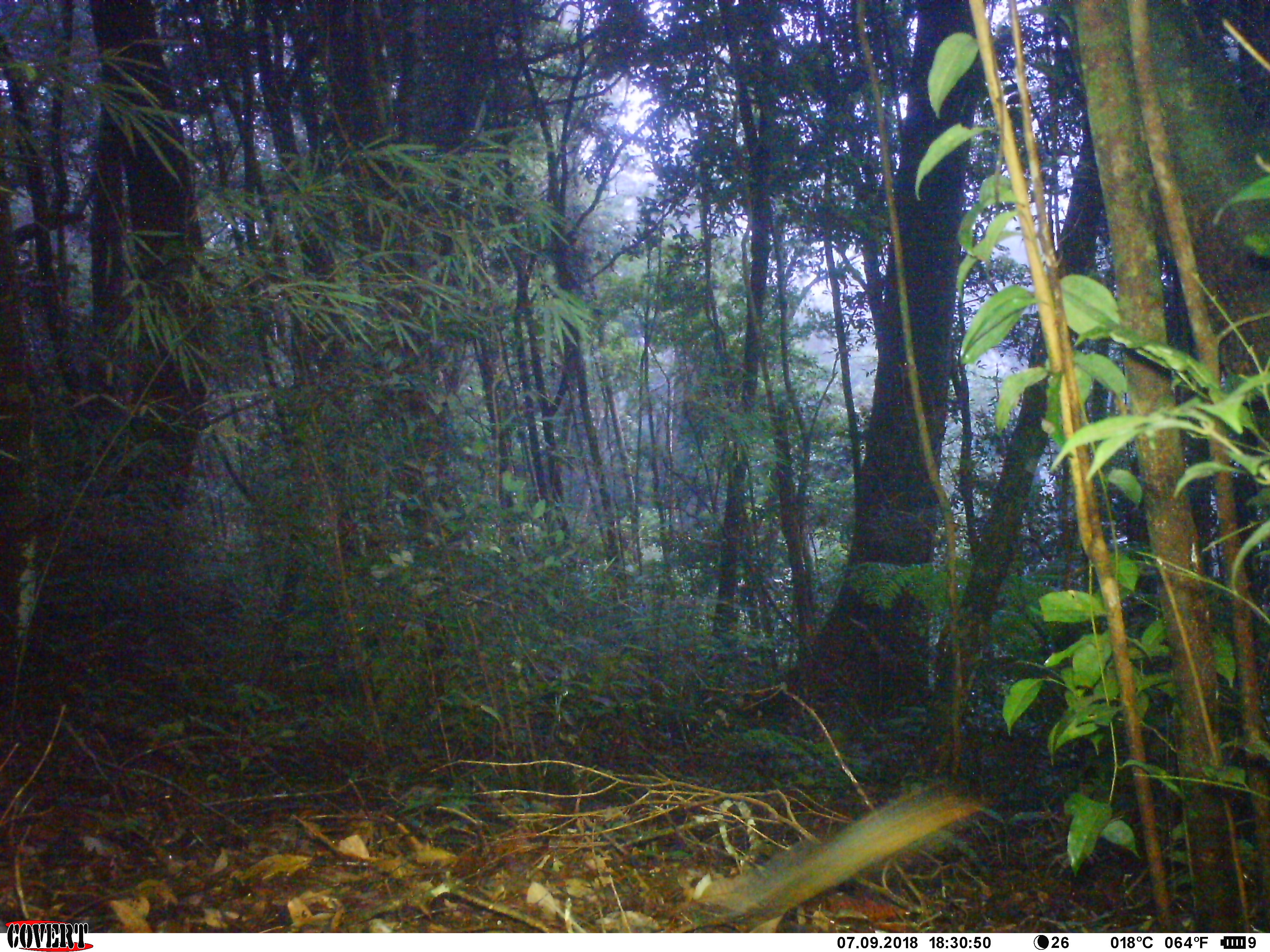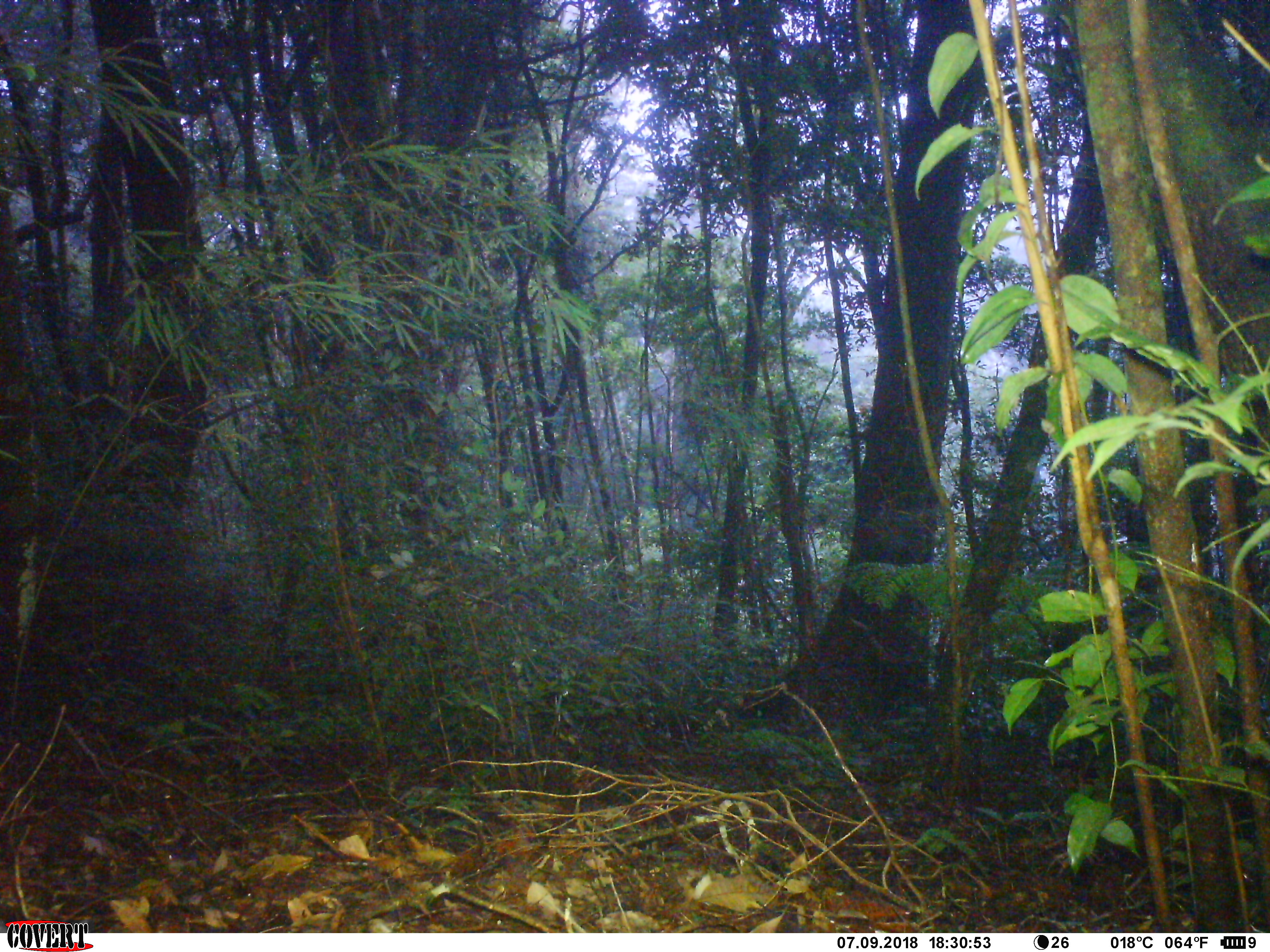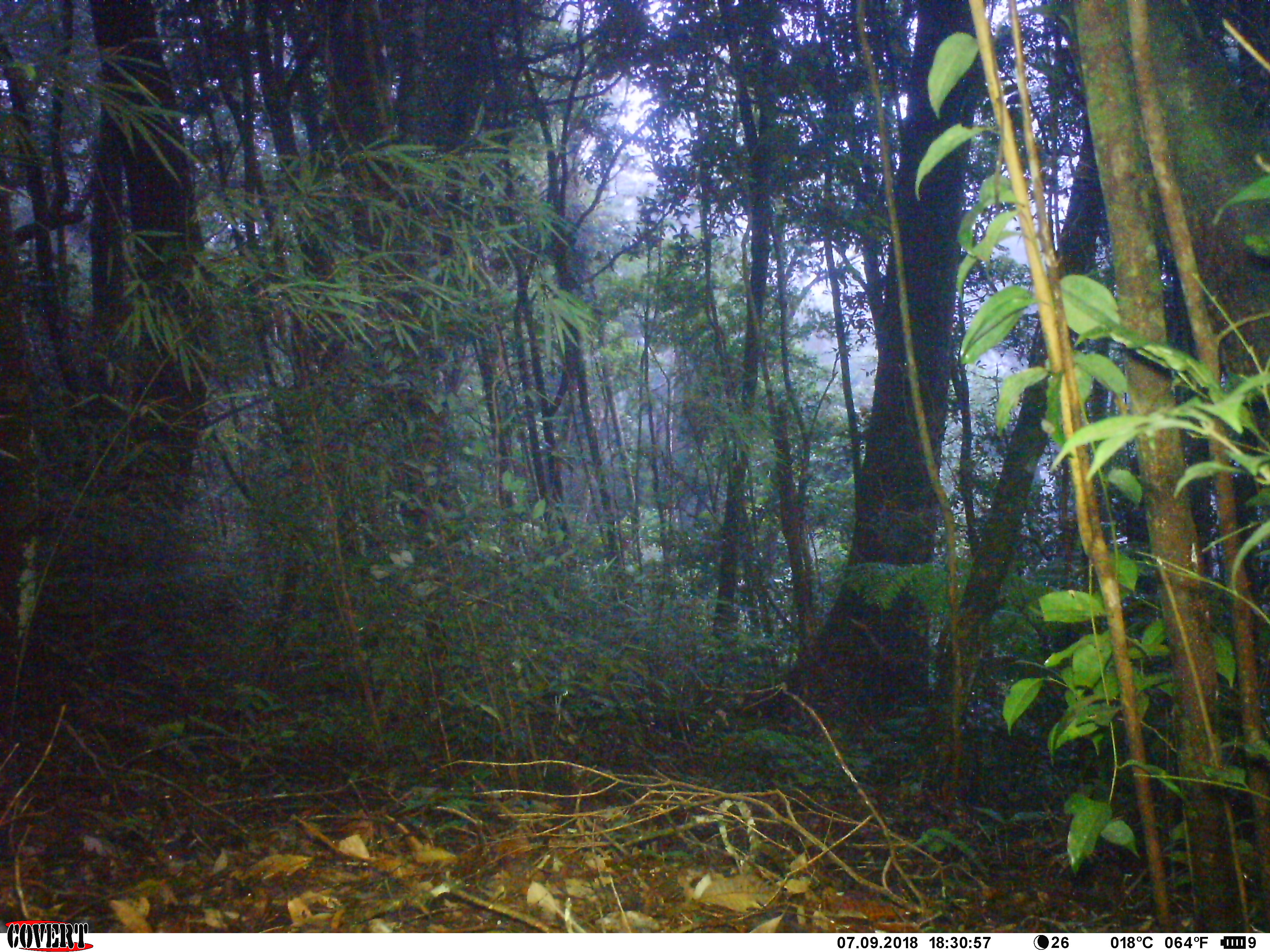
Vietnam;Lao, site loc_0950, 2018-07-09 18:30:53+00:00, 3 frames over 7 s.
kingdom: Animalia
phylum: Chordata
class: Mammalia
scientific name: Mammalia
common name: mammal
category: unidentified small mammal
Unidentified small mammal (mammal) (Mammalia). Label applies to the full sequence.